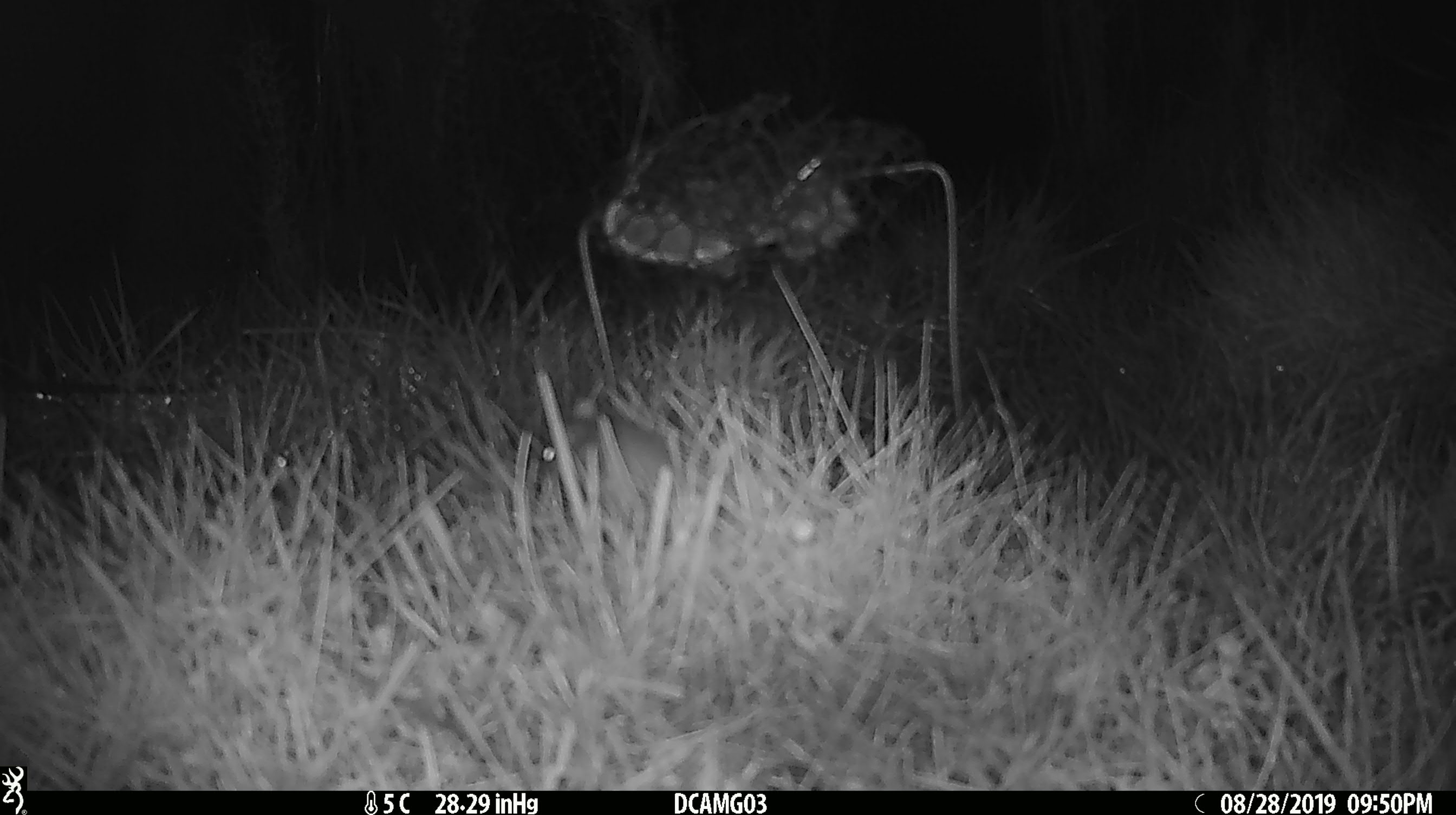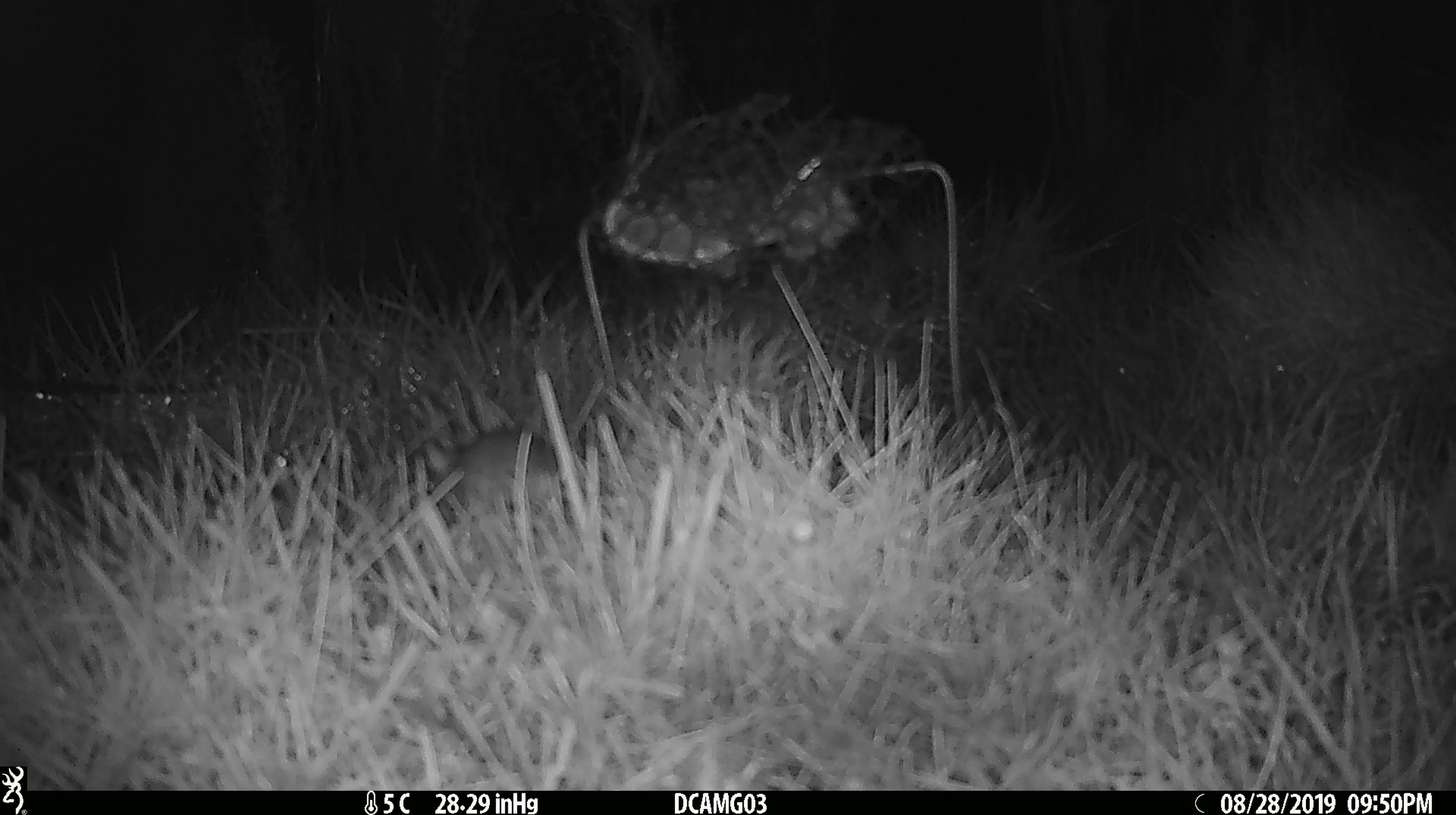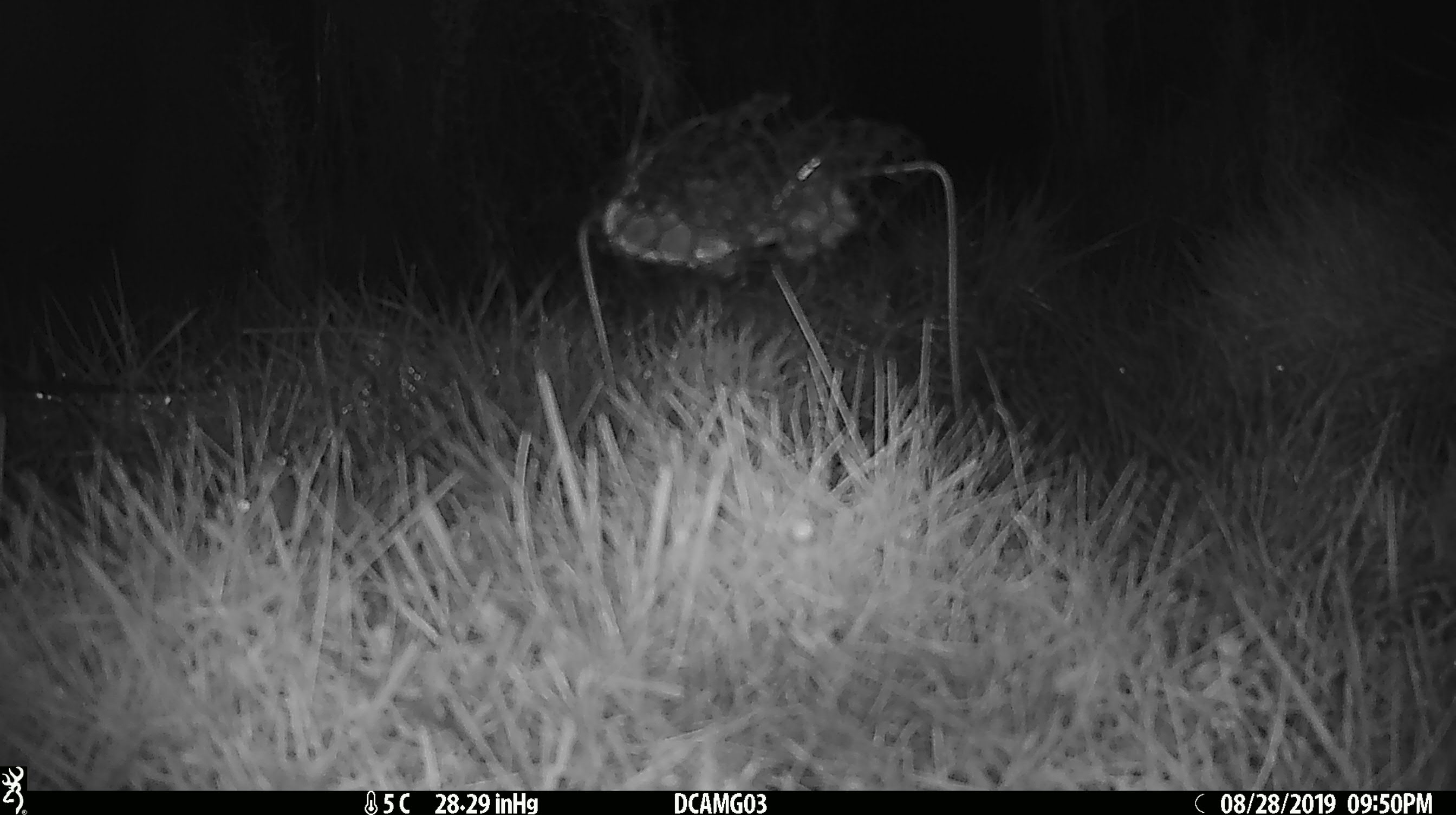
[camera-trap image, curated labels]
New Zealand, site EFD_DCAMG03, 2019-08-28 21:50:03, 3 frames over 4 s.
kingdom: Animalia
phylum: Chordata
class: Mammalia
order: Rodentia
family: Muridae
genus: Mus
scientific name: Mus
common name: mouse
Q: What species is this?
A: Mouse (Mus).